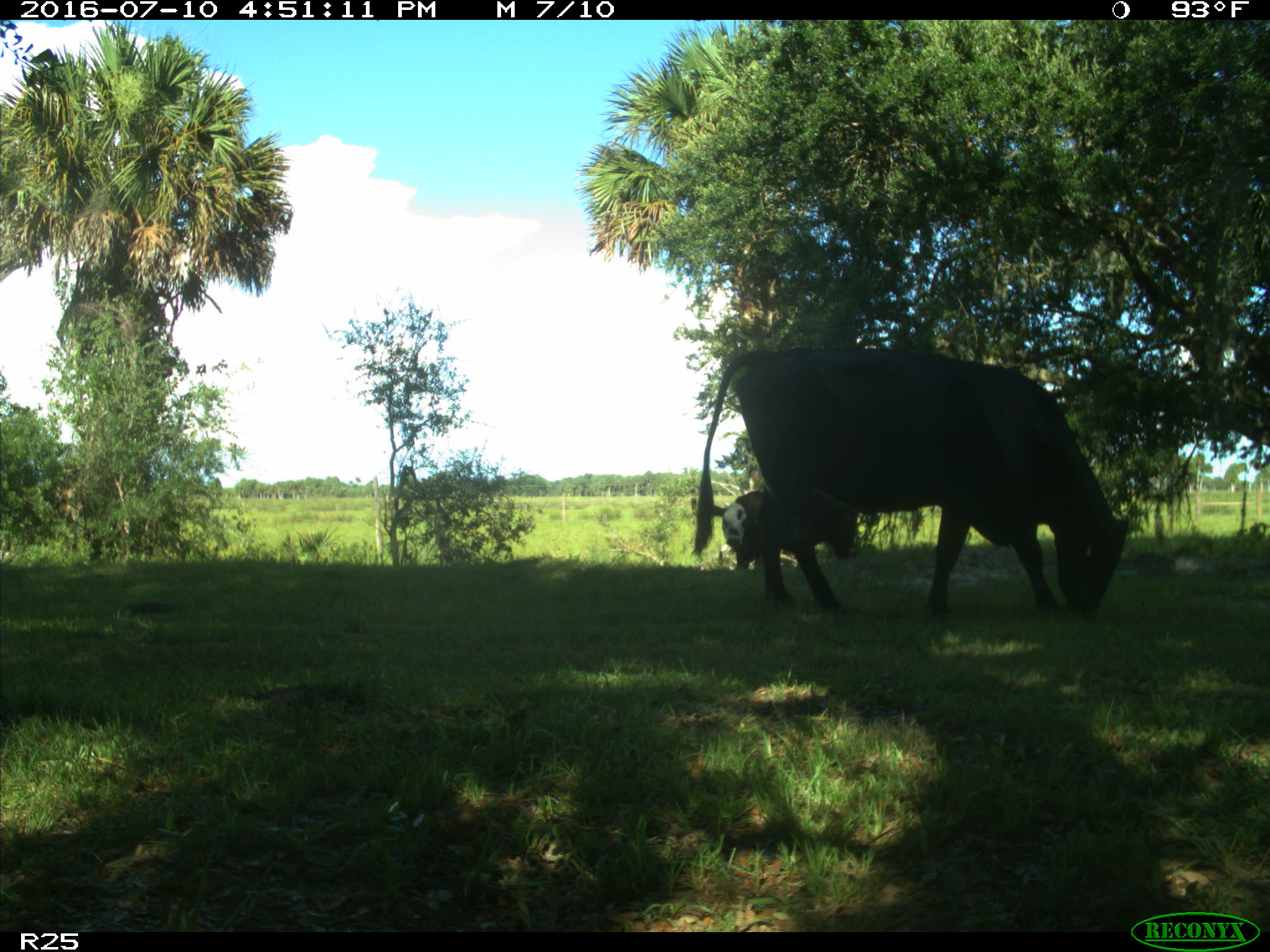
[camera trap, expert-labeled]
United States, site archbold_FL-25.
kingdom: Animalia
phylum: Chordata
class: Mammalia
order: Artiodactyla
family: Bovidae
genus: Bos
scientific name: Bos taurus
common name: domestic cow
Bos taurus (domestic cow).